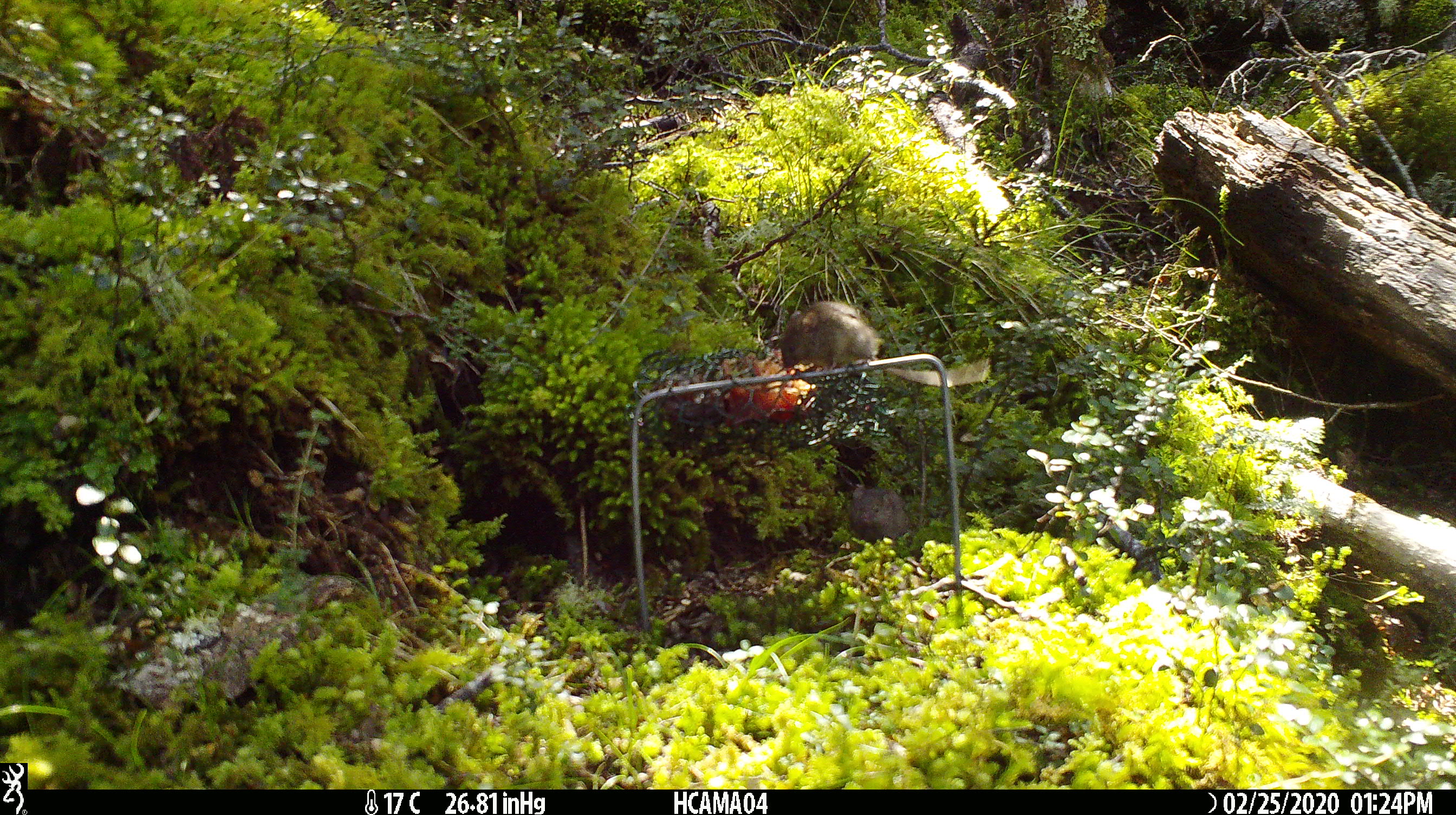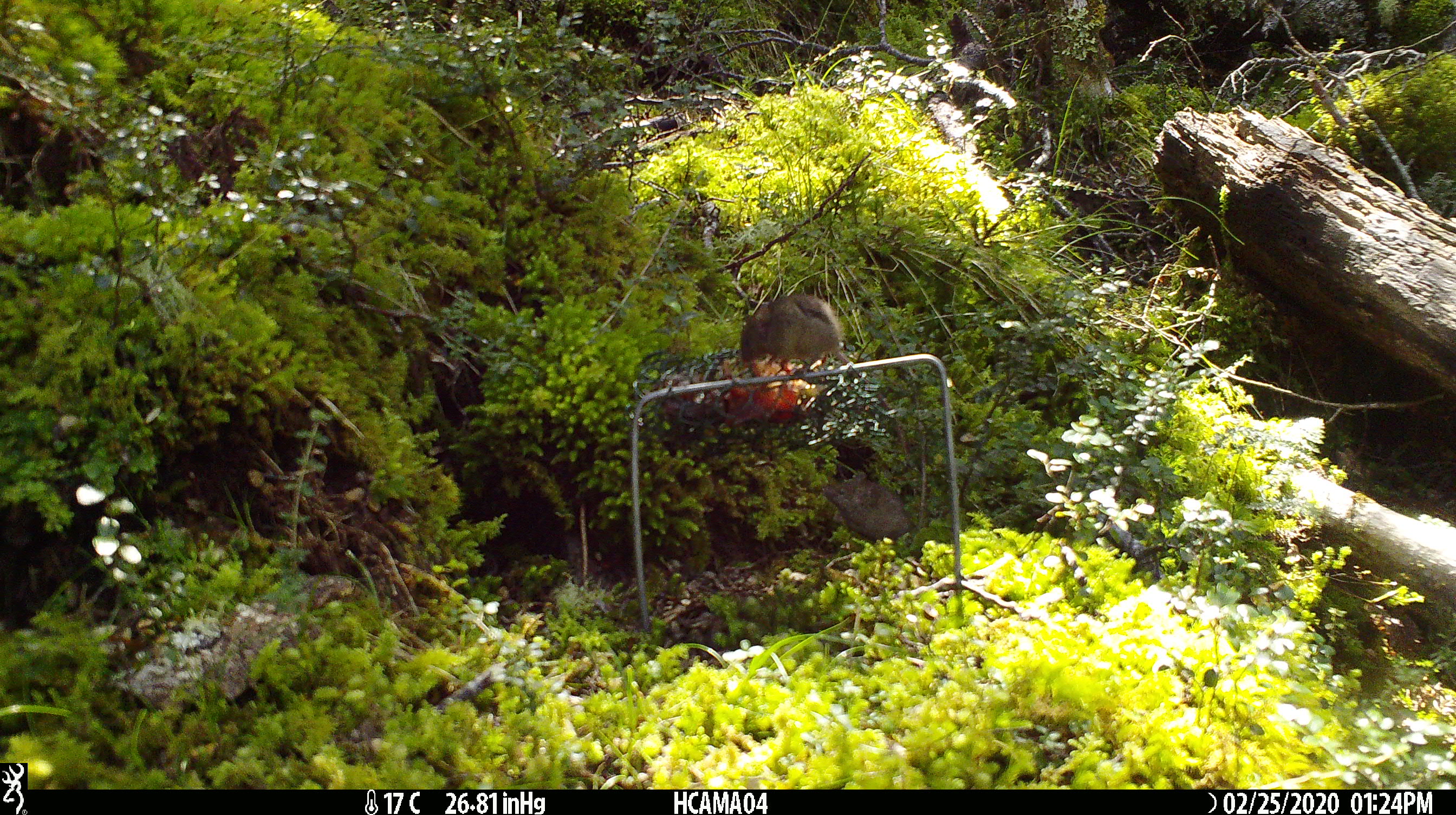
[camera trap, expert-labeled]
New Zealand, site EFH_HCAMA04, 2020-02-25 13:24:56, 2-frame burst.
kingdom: Animalia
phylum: Chordata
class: Mammalia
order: Rodentia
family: Muridae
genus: Mus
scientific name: Mus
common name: mouse